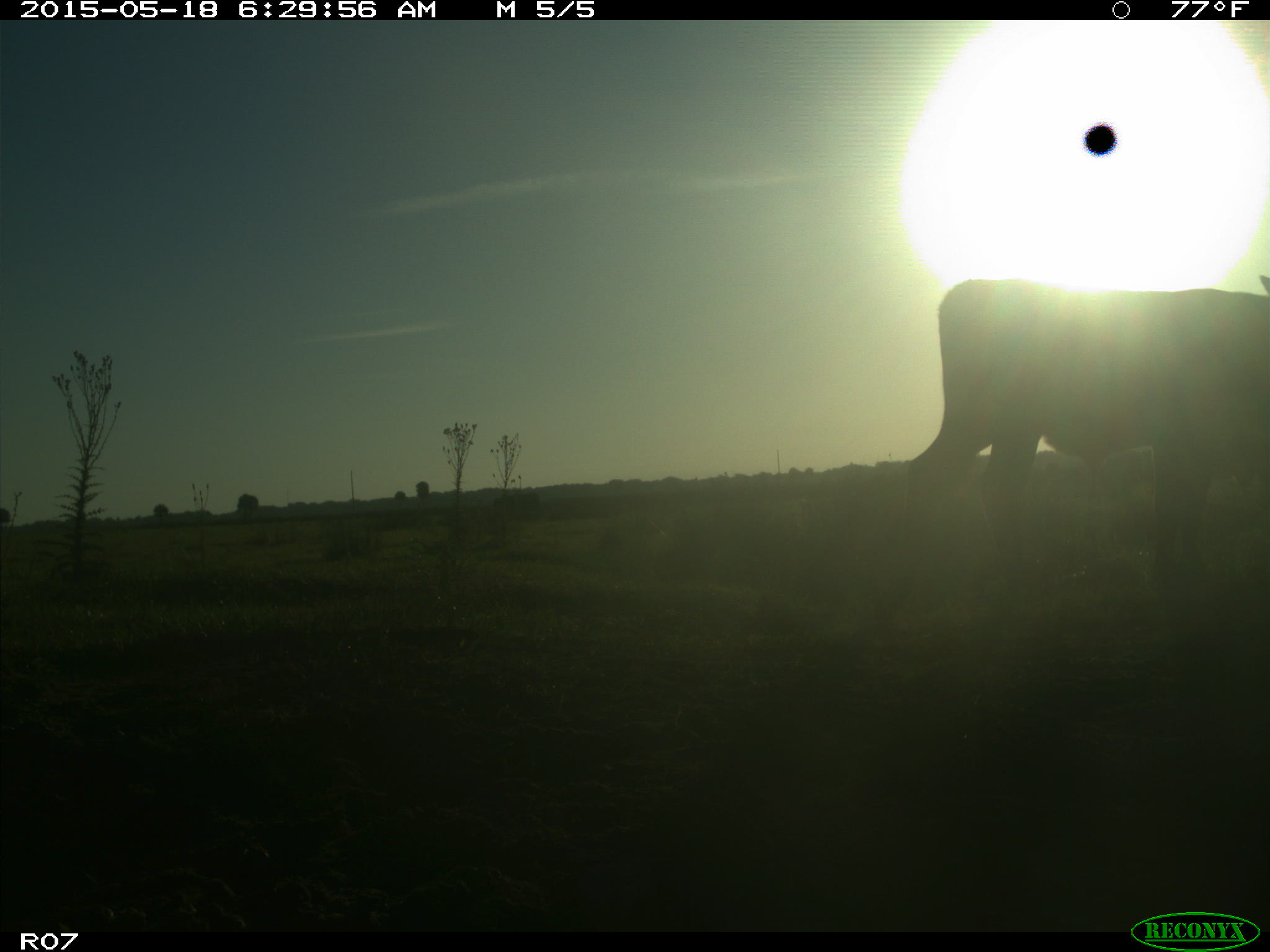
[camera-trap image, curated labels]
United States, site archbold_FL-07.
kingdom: Animalia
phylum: Chordata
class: Mammalia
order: Artiodactyla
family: Bovidae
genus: Bos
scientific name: Bos taurus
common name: domestic cow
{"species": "Bos taurus (domestic cow)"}